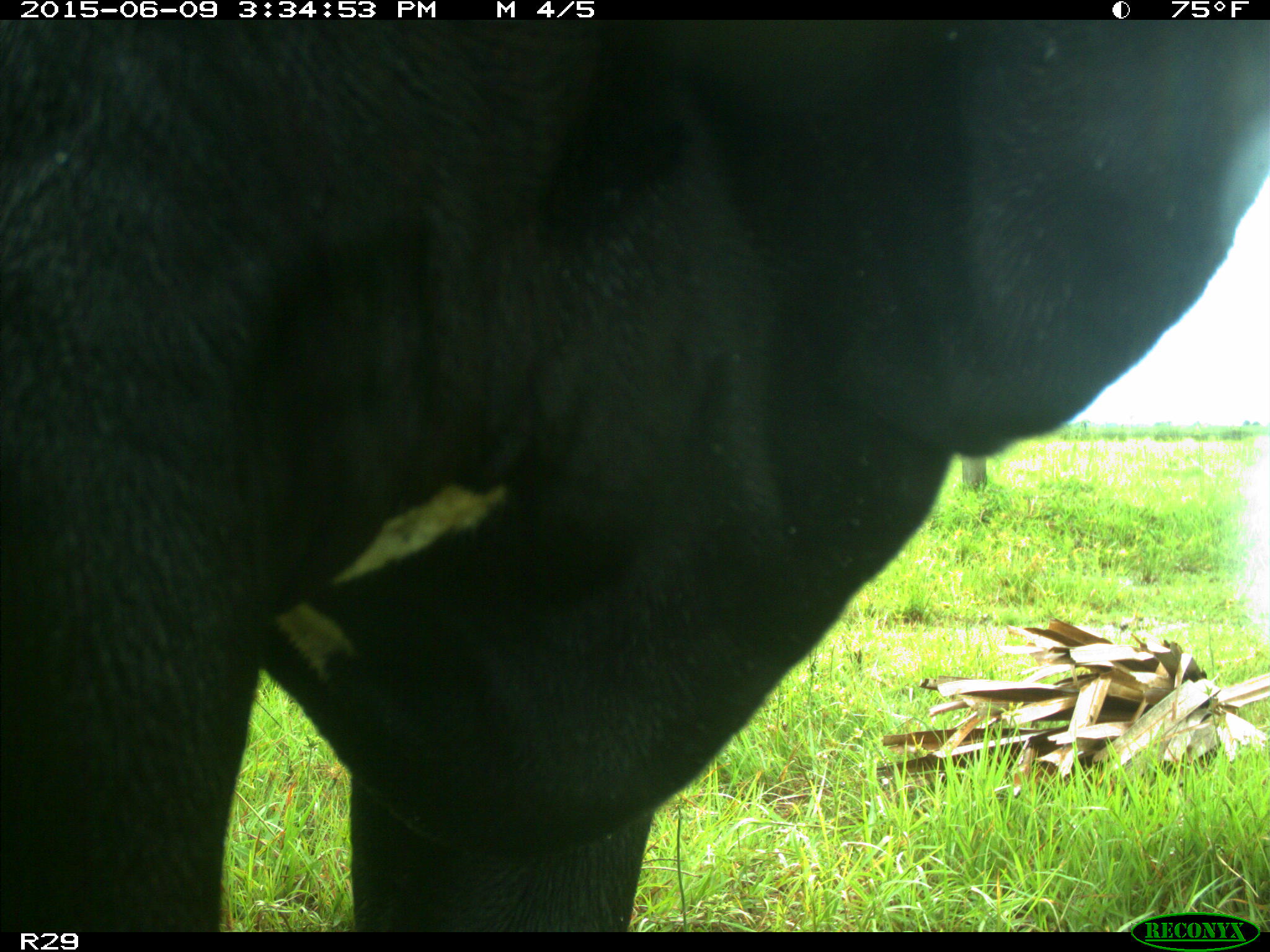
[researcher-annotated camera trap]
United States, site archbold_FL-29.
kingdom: Animalia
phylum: Chordata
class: Mammalia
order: Artiodactyla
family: Bovidae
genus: Bos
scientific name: Bos taurus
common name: domestic cow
Bos taurus (domestic cow).